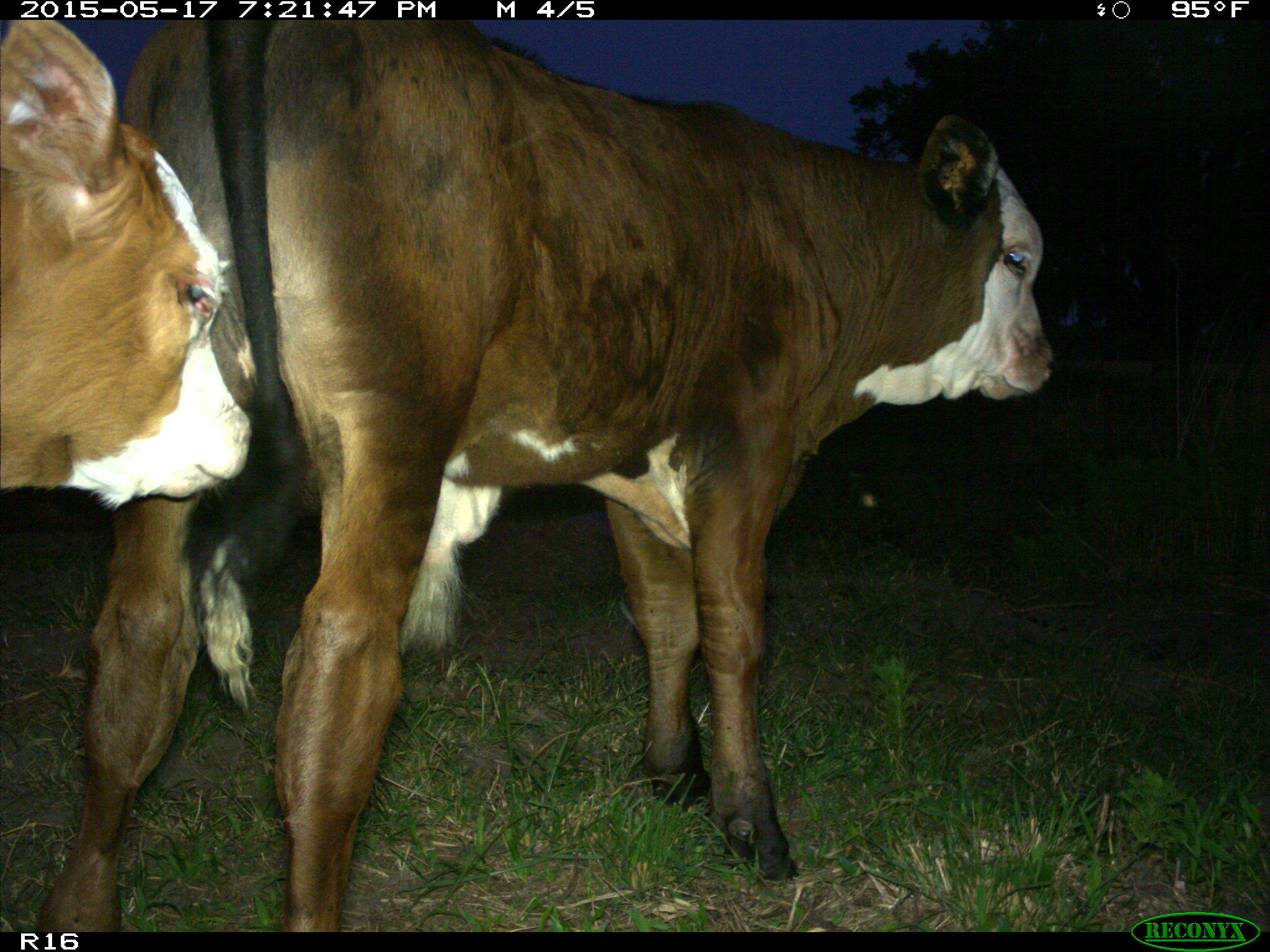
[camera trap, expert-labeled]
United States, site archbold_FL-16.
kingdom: Animalia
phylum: Chordata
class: Mammalia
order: Artiodactyla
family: Bovidae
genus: Bos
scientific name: Bos taurus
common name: domestic cow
Bos taurus (domestic cow).